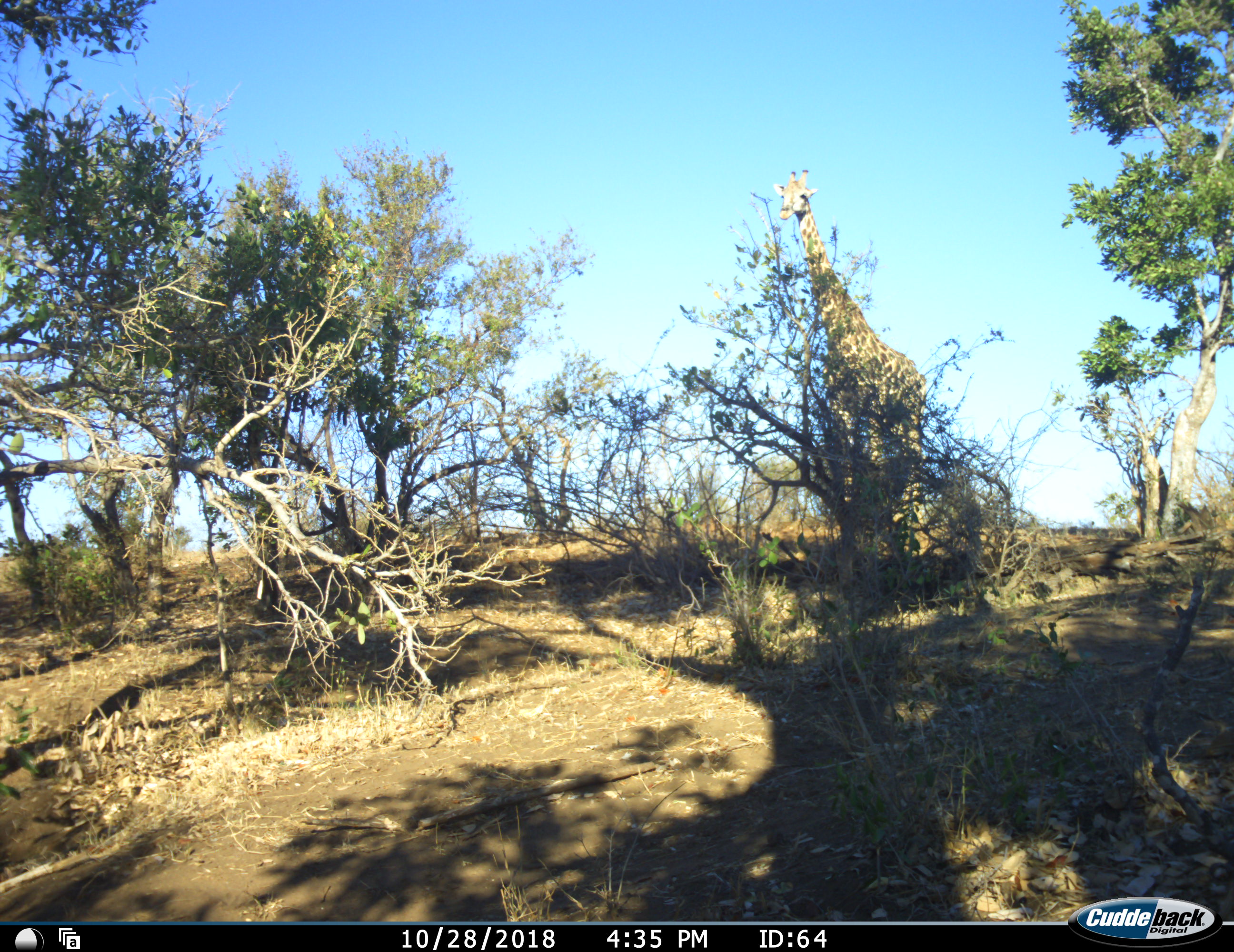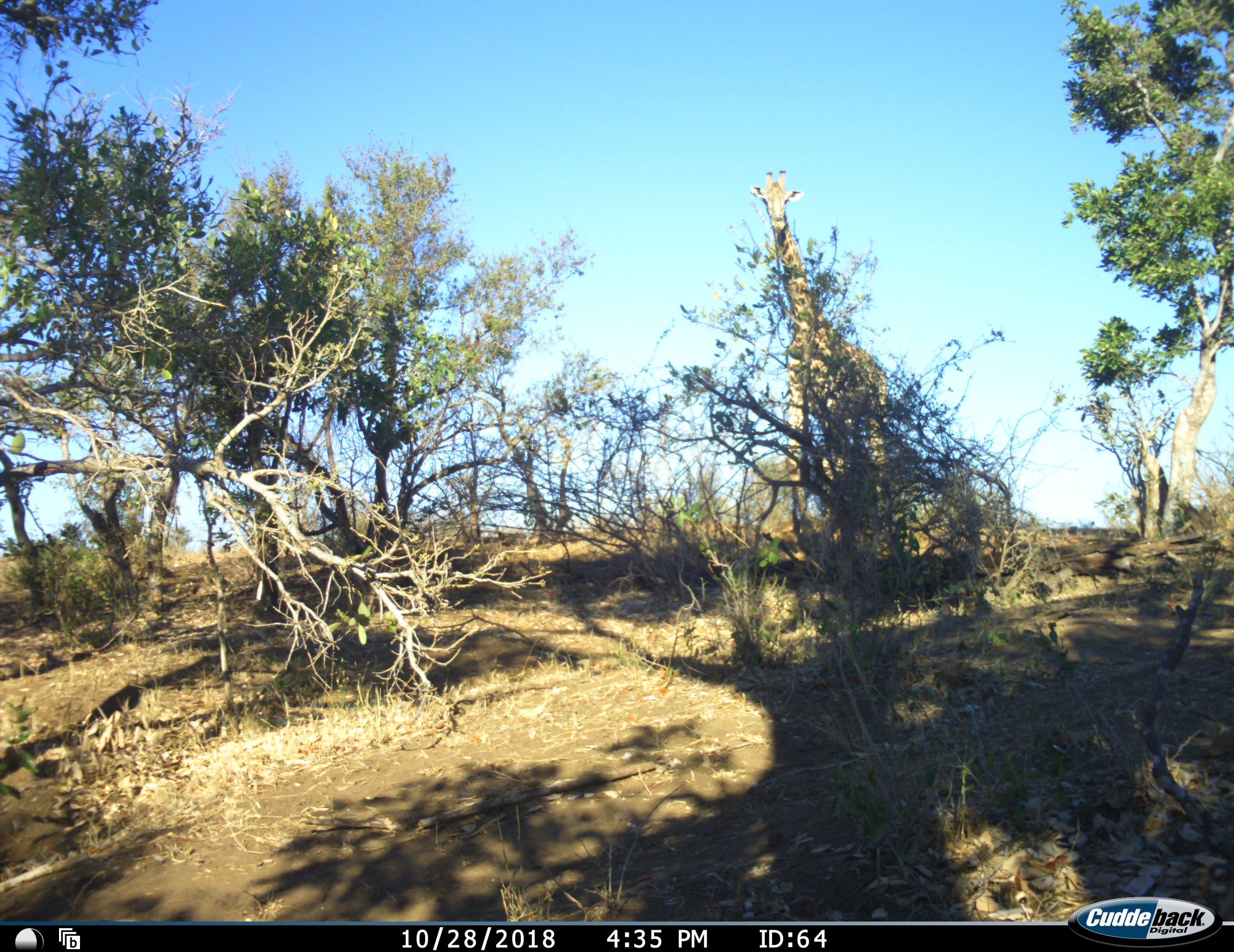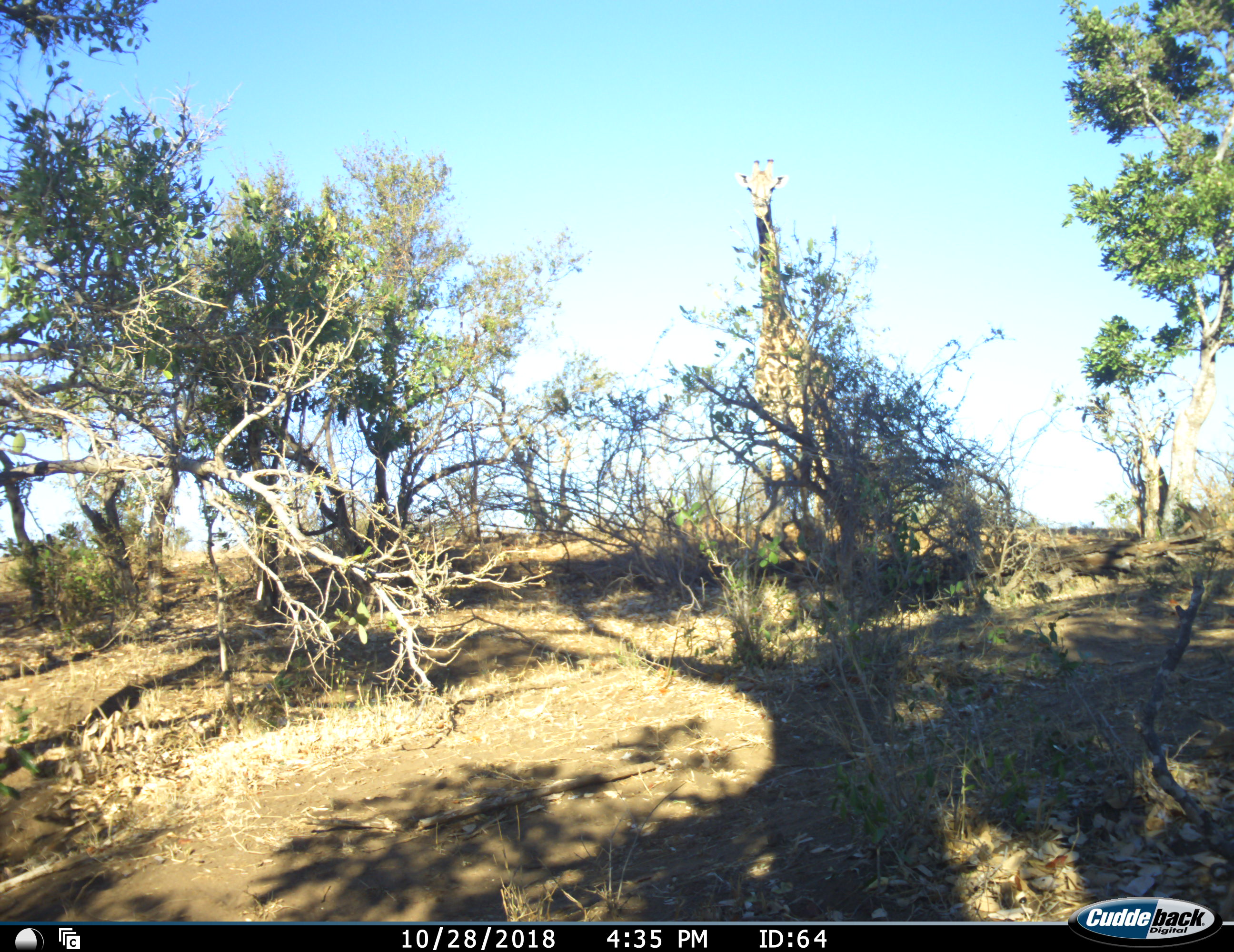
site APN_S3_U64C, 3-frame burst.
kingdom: Animalia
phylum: Chordata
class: Mammalia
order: Artiodactyla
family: Giraffidae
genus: Giraffa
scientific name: Giraffa camelopardalis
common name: giraffe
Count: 1.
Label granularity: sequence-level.